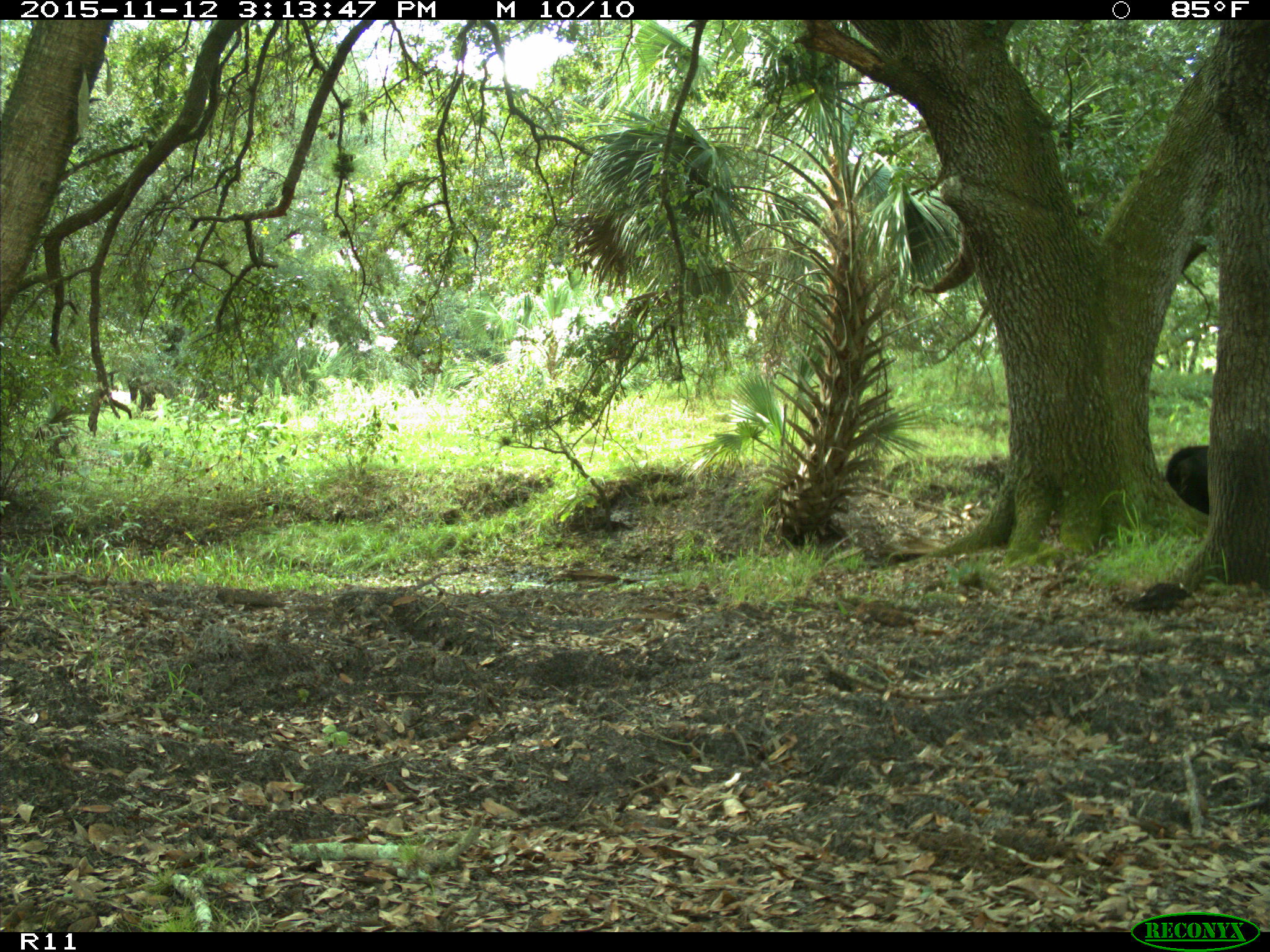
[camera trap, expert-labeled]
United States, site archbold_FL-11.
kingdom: Animalia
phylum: Chordata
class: Mammalia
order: Artiodactyla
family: Bovidae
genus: Bos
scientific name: Bos taurus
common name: domestic cow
Bos taurus (domestic cow).